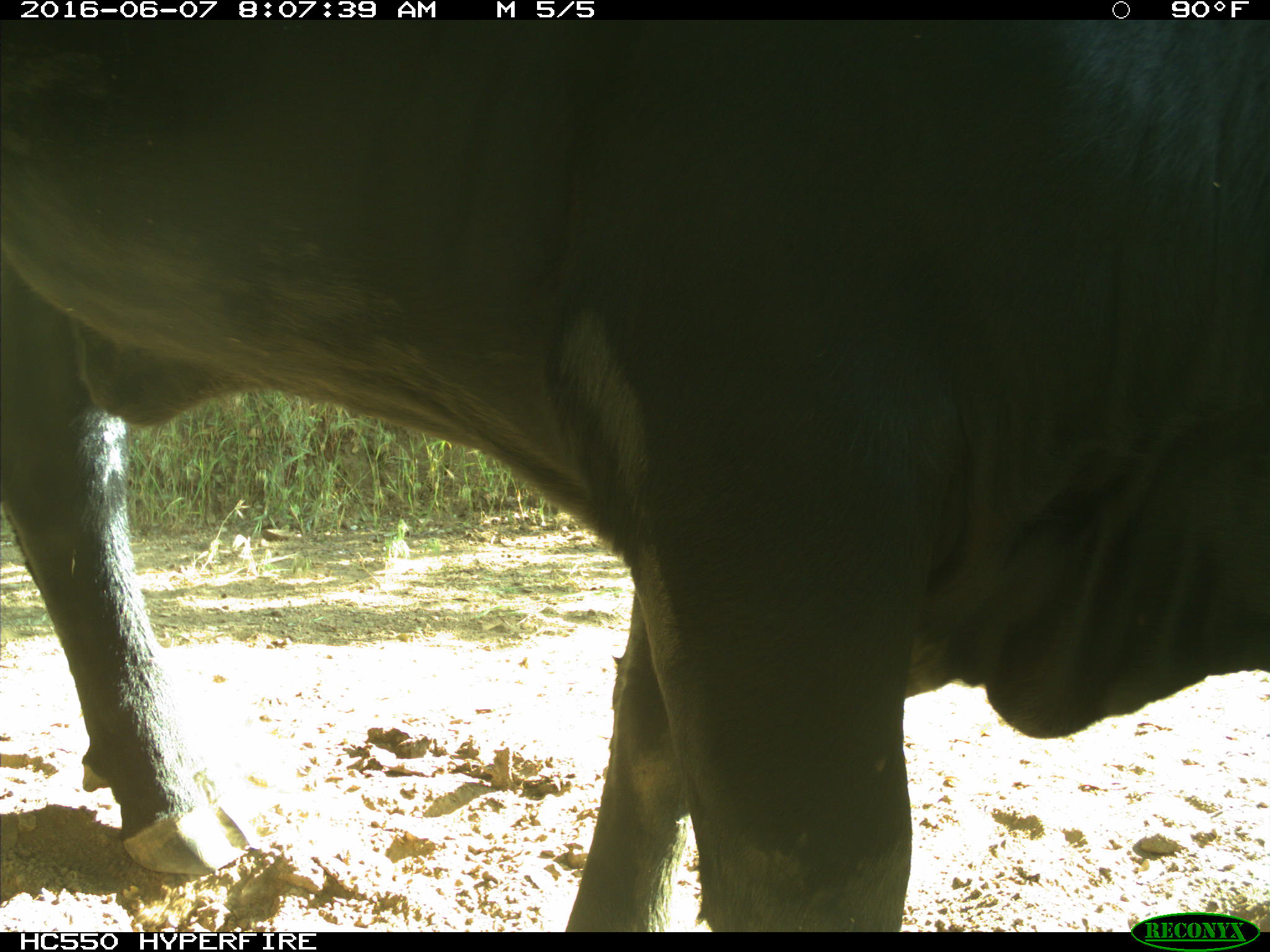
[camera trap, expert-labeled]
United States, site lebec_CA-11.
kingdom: Animalia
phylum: Chordata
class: Mammalia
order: Artiodactyla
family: Bovidae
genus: Bos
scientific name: Bos taurus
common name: domestic cow